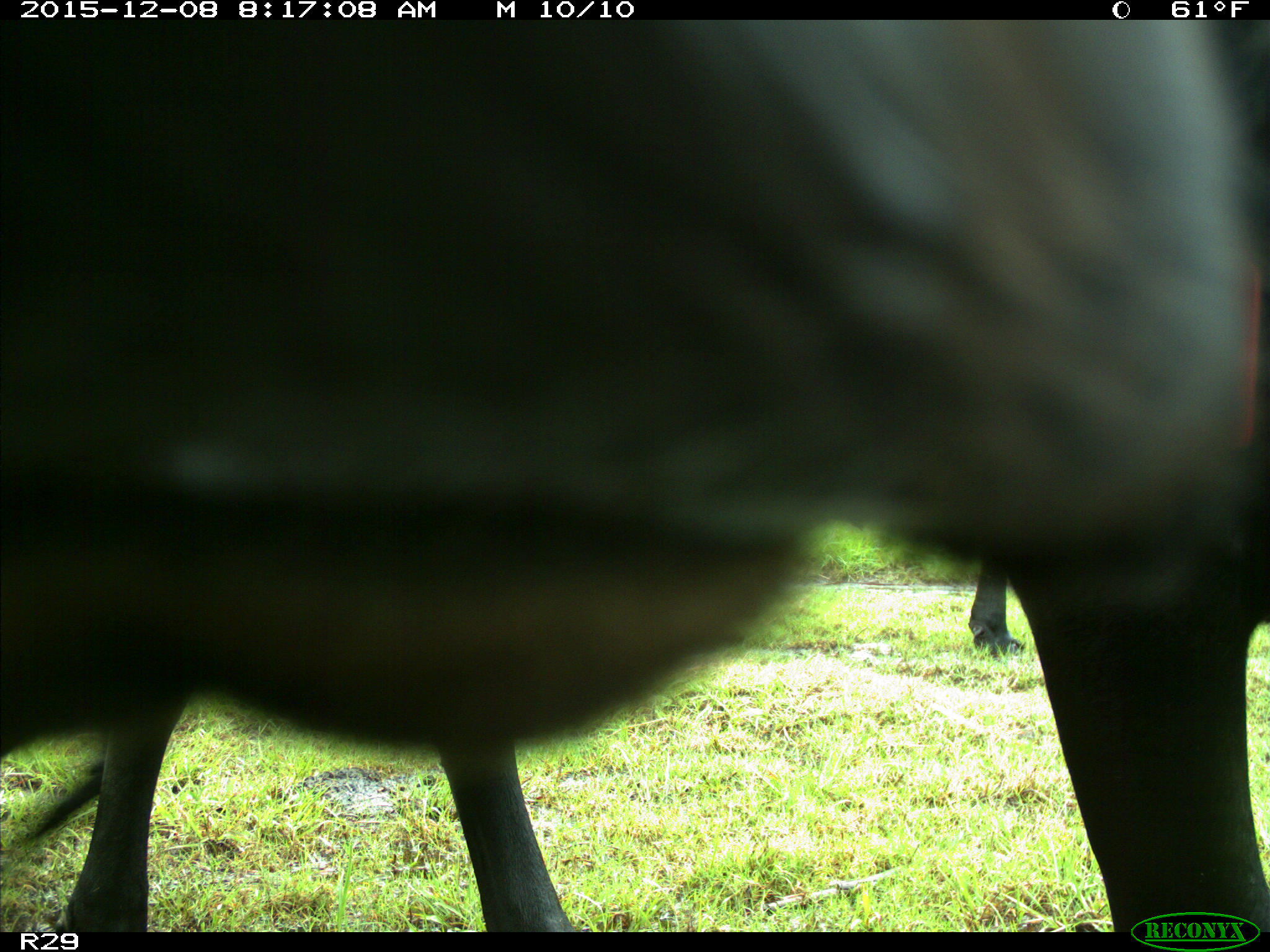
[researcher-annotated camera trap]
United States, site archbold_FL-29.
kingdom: Animalia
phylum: Chordata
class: Mammalia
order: Artiodactyla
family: Bovidae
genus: Bos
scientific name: Bos taurus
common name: domestic cow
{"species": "Bos taurus (domestic cow)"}